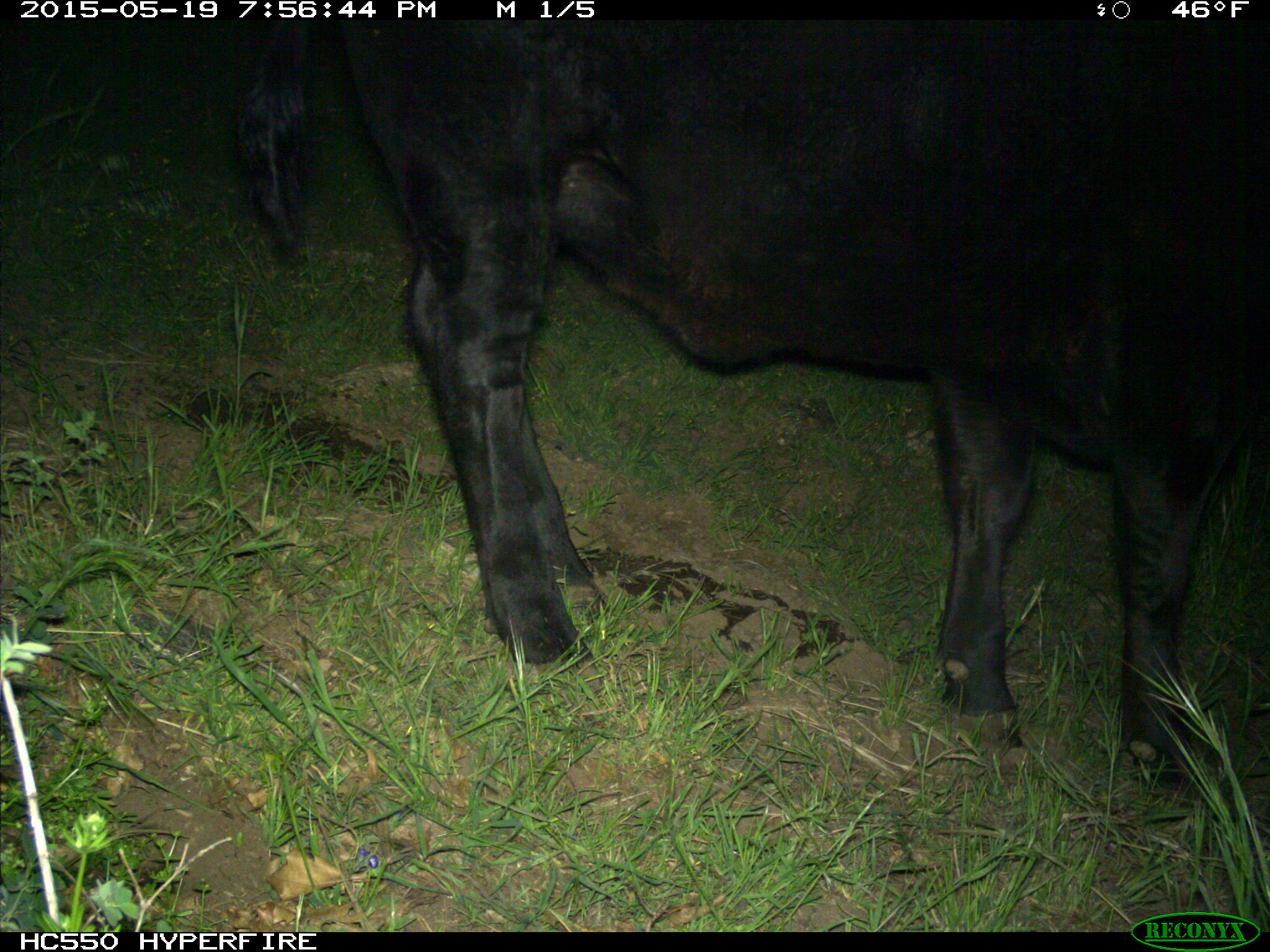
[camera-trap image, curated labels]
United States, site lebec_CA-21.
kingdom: Animalia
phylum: Chordata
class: Mammalia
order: Artiodactyla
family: Bovidae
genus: Bos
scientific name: Bos taurus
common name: domestic cow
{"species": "Bos taurus (domestic cow)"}